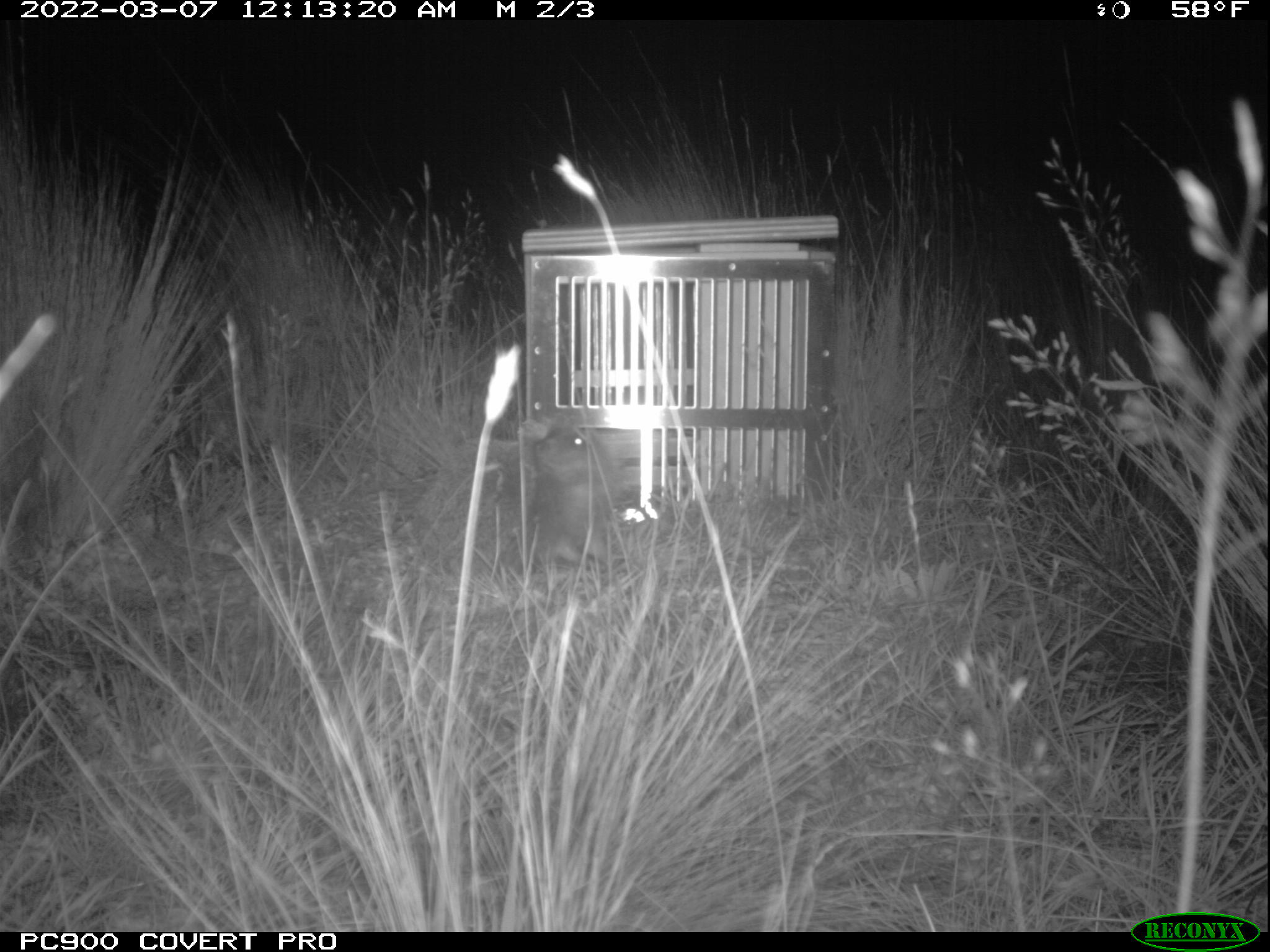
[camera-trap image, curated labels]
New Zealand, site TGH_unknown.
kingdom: Animalia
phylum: Chordata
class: Mammalia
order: Eulipotyphla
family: Erinaceidae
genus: Erinaceus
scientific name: Erinaceus europaeus europaeus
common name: european hedgehog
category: hedgehog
Hedgehog (european hedgehog) (Erinaceus europaeus europaeus).